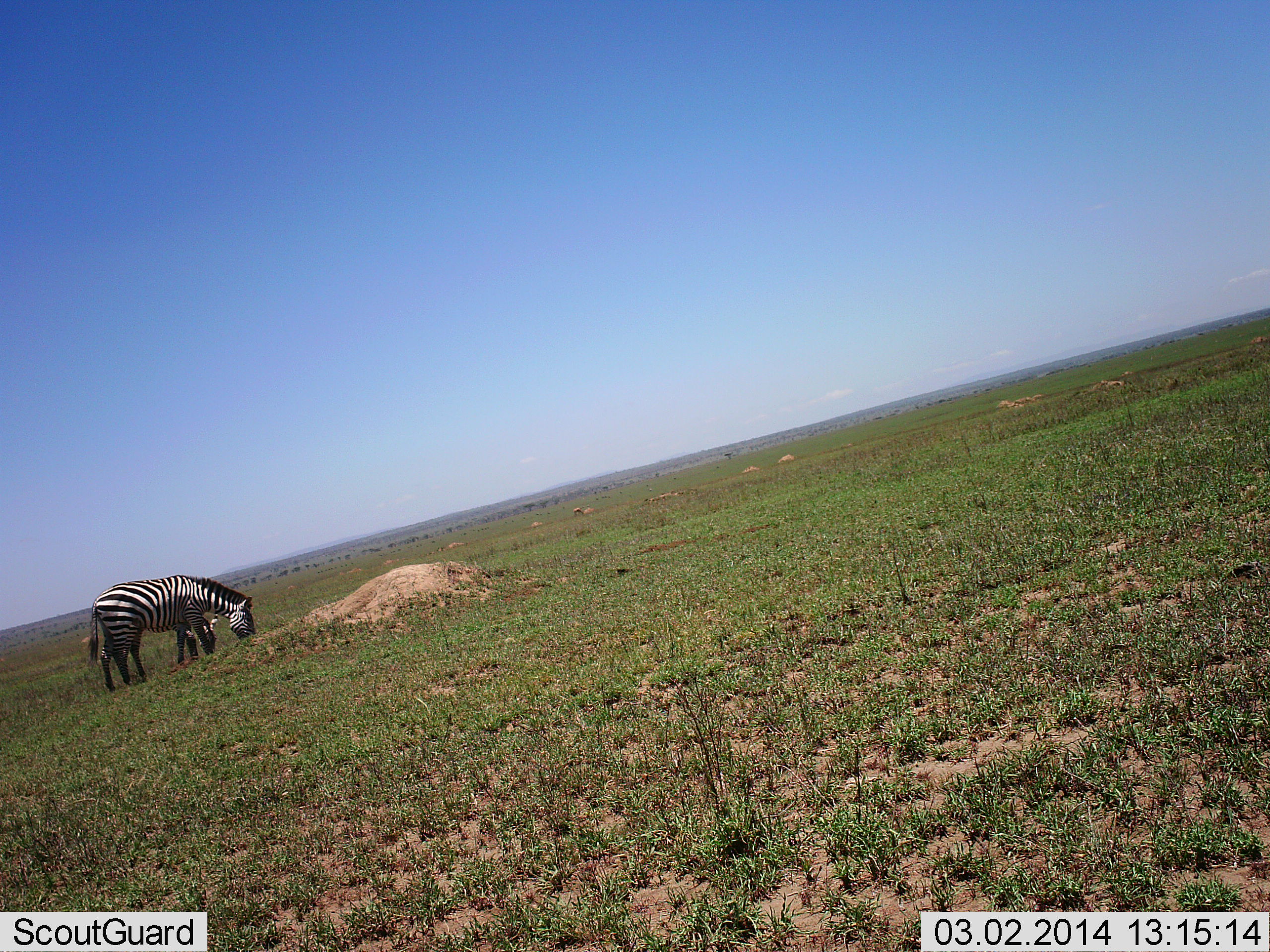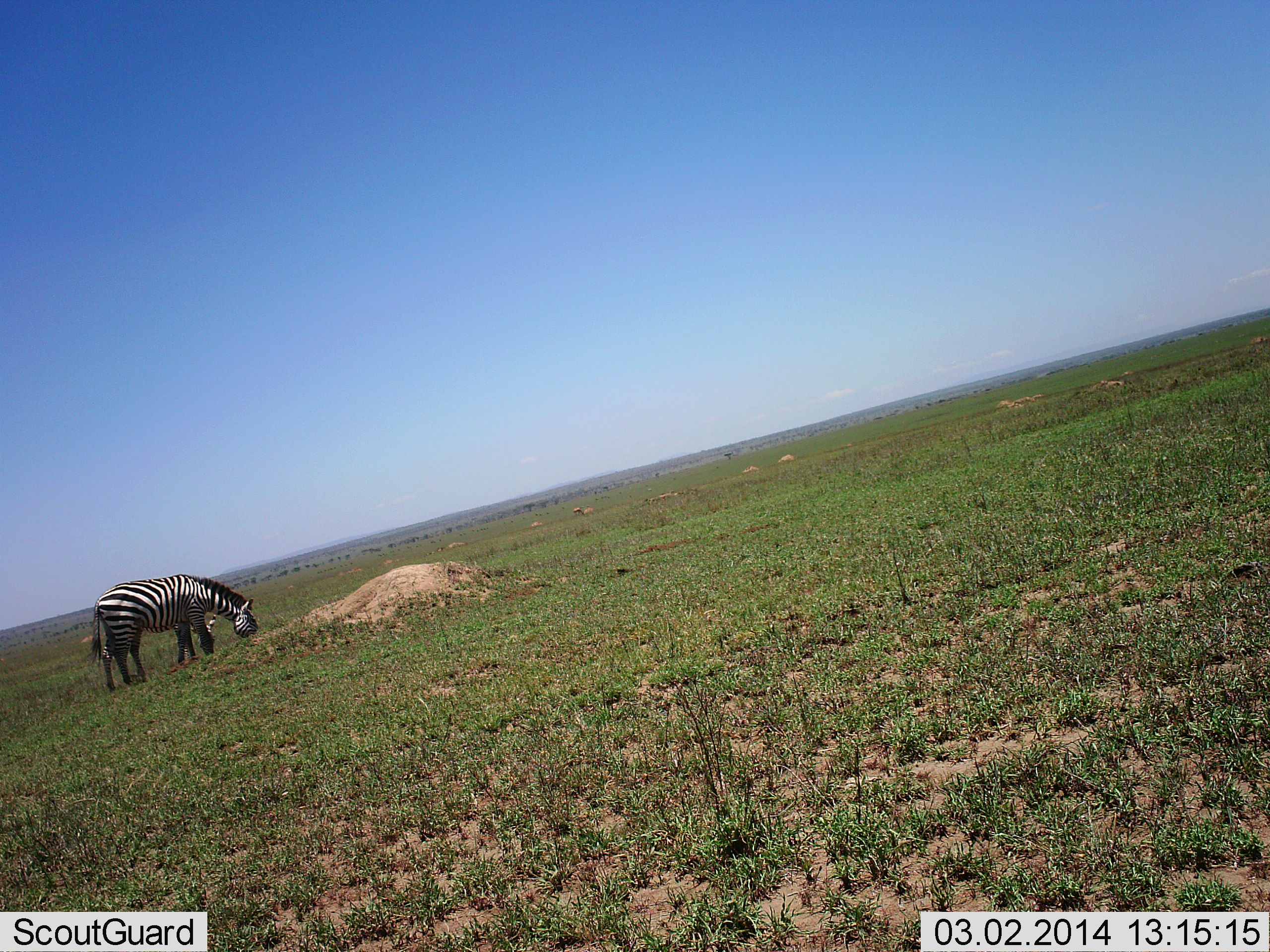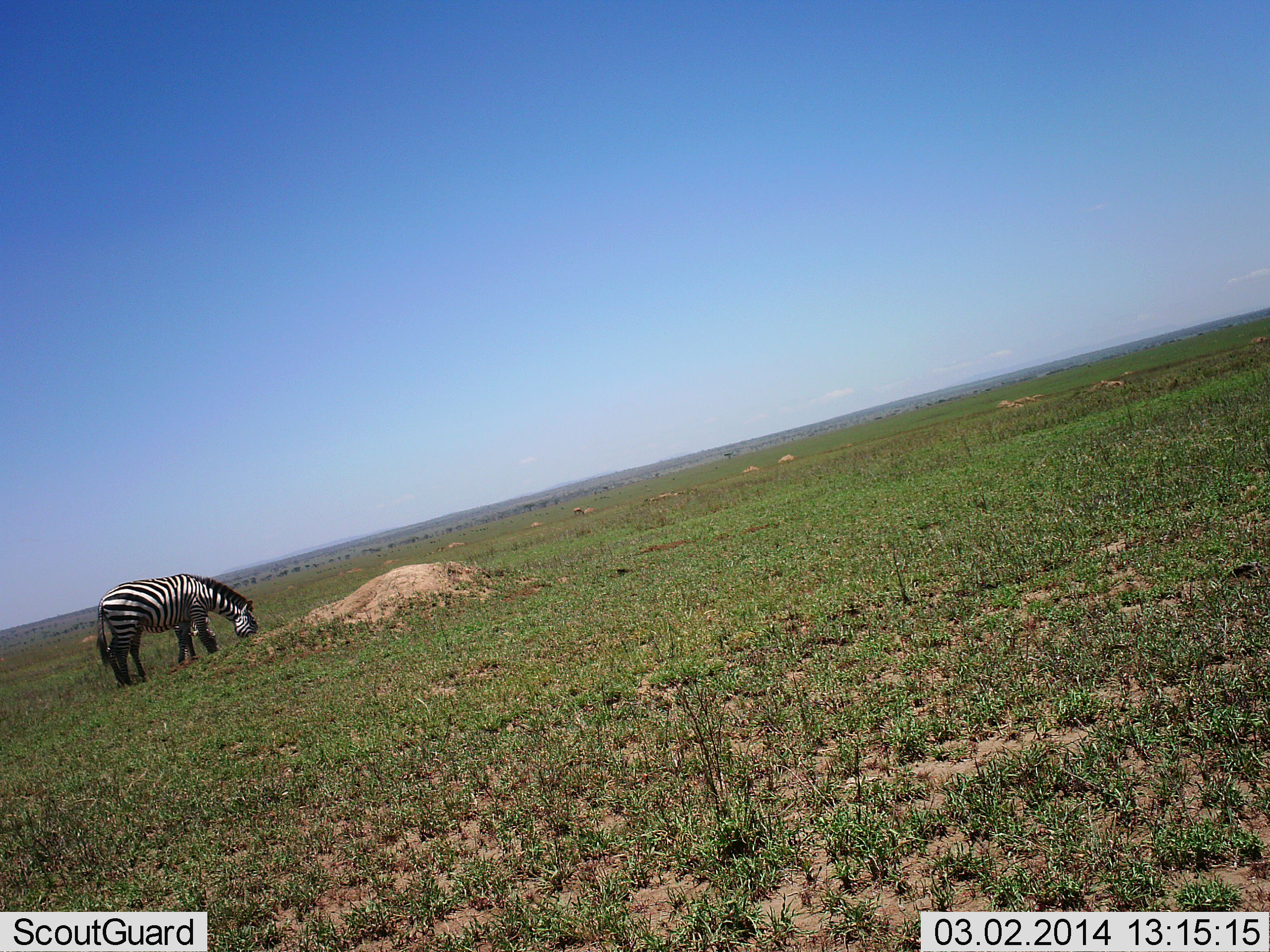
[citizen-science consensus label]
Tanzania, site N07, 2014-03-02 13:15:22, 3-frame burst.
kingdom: Animalia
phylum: Chordata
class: Mammalia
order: Perissodactyla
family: Equidae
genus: Equus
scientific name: Equus quagga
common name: plains zebra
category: zebra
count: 2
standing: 30%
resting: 0%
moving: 0%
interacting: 0%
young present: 0%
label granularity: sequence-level